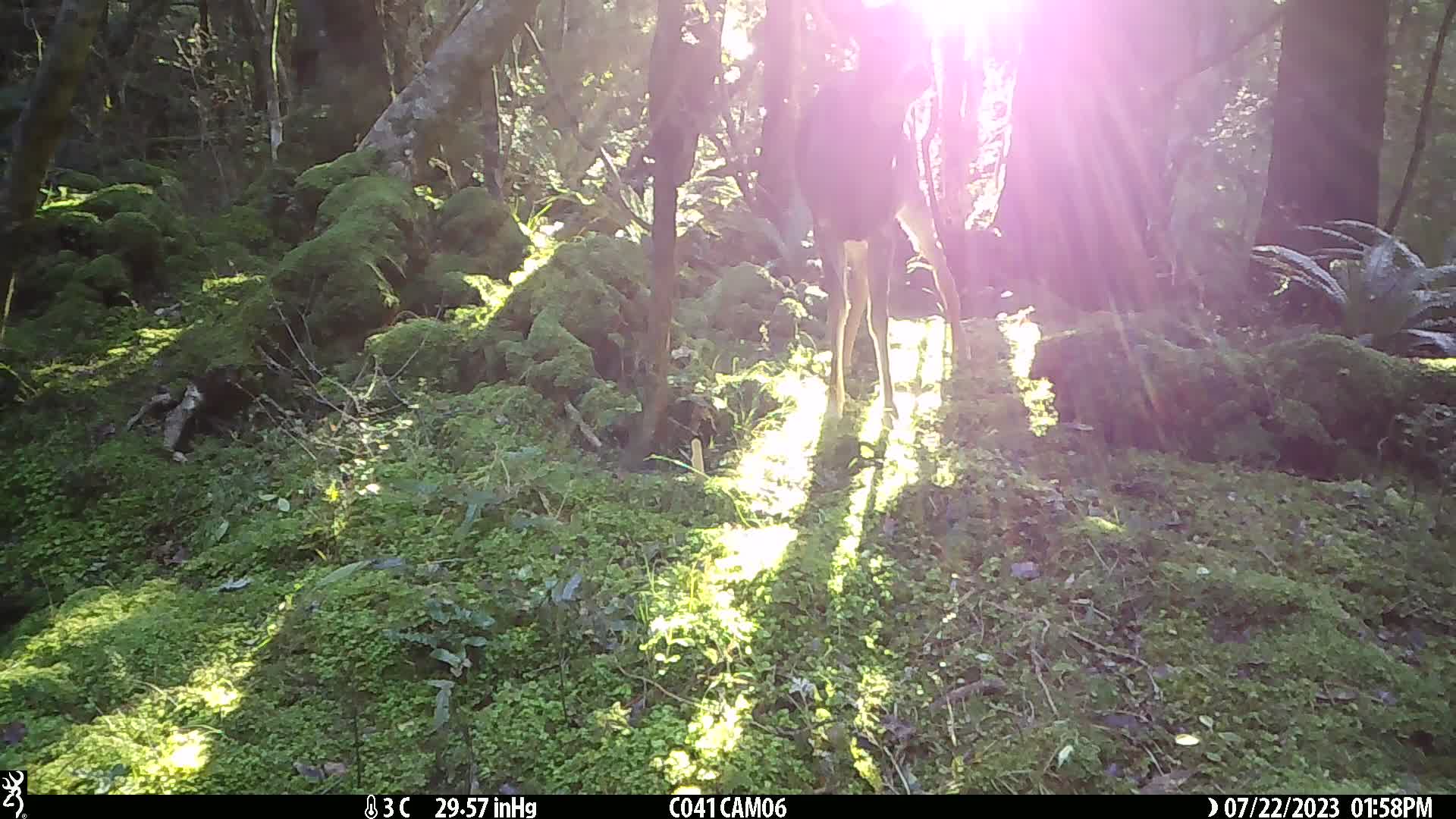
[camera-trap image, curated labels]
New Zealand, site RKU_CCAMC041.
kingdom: Animalia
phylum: Chordata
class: Mammalia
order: Artiodactyla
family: Cervidae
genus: Odocoileus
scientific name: Odocoileus virginianus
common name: white-tailed deer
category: white tailed deer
White tailed deer (white-tailed deer) (Odocoileus virginianus).